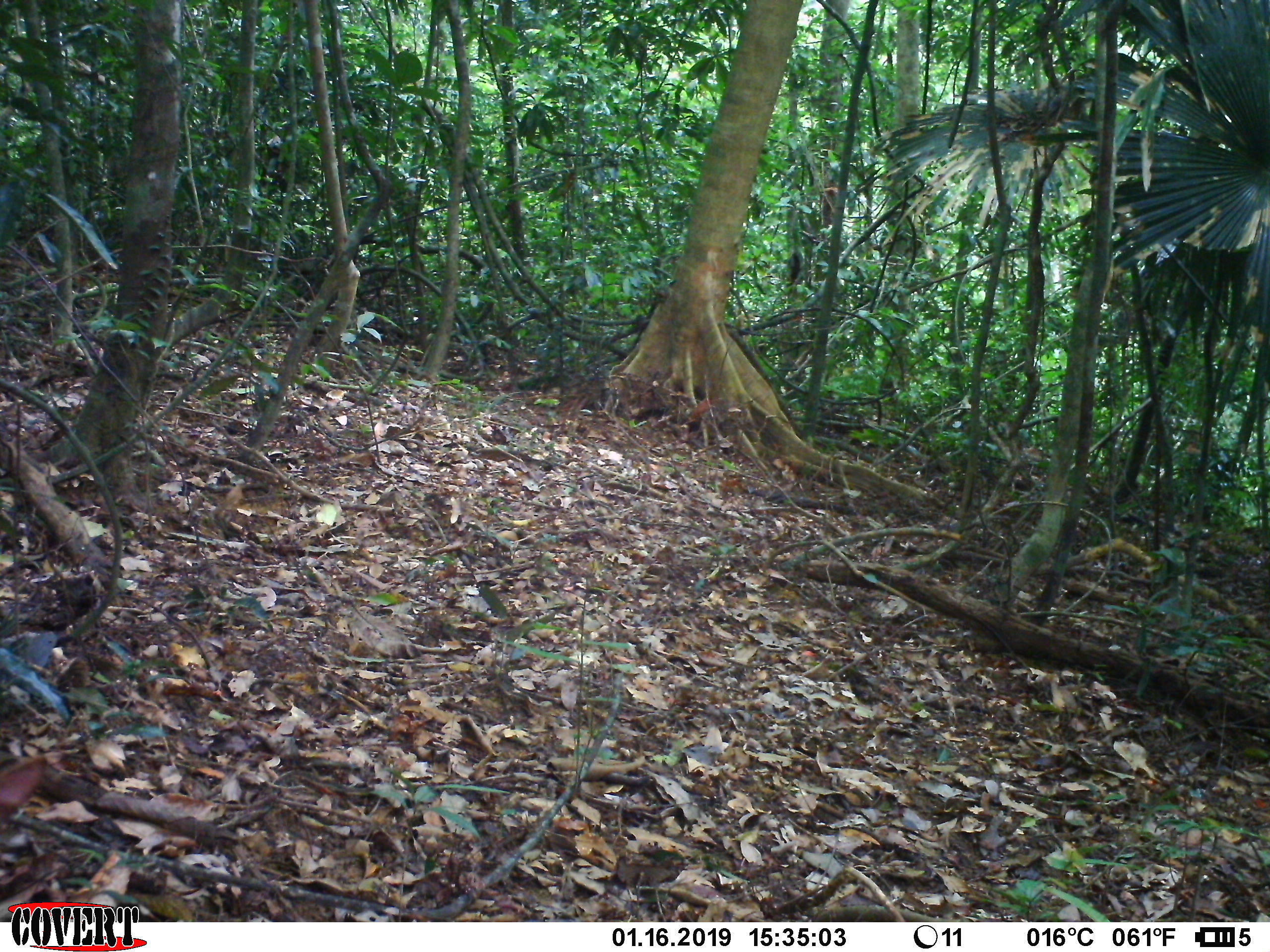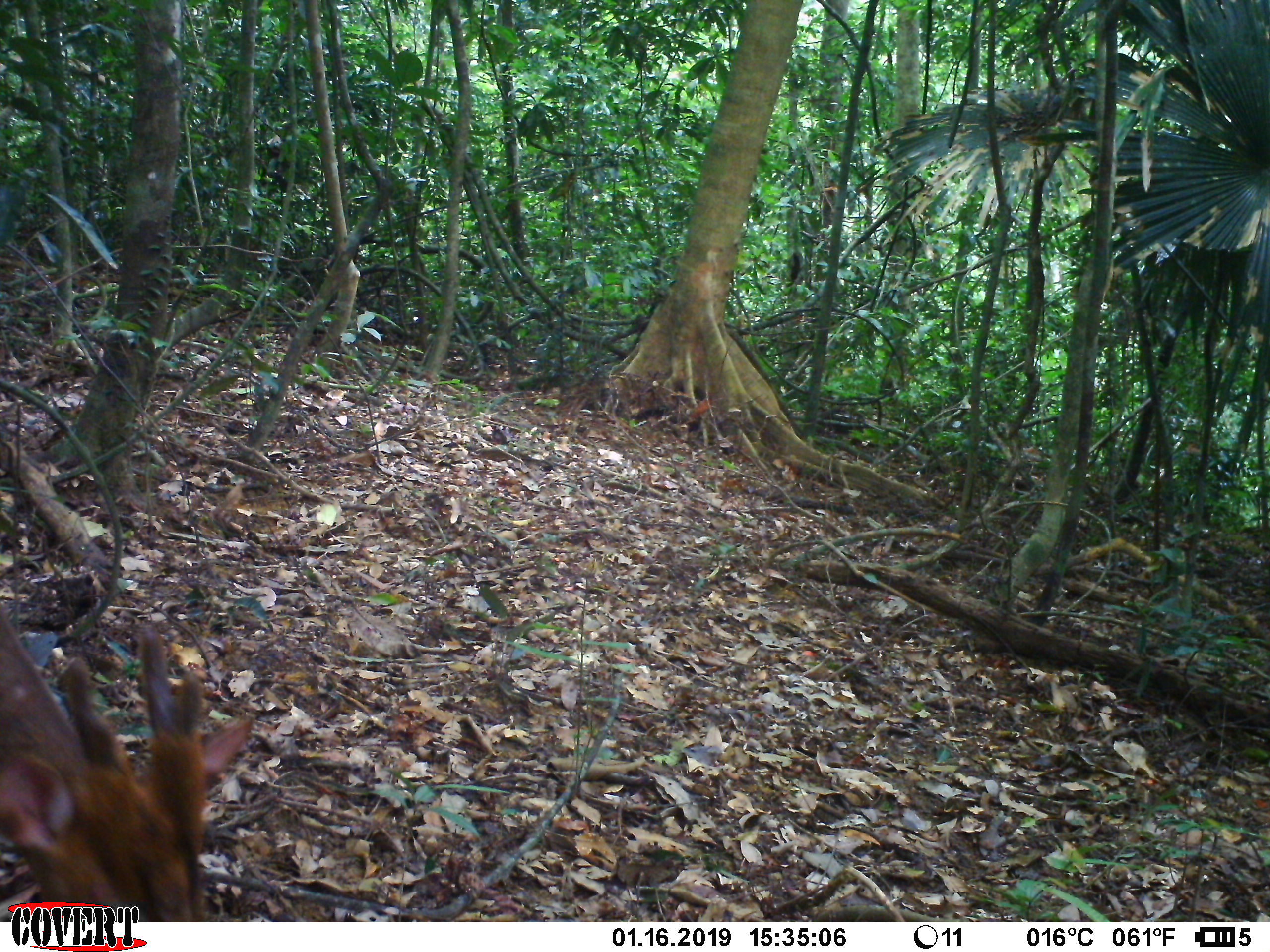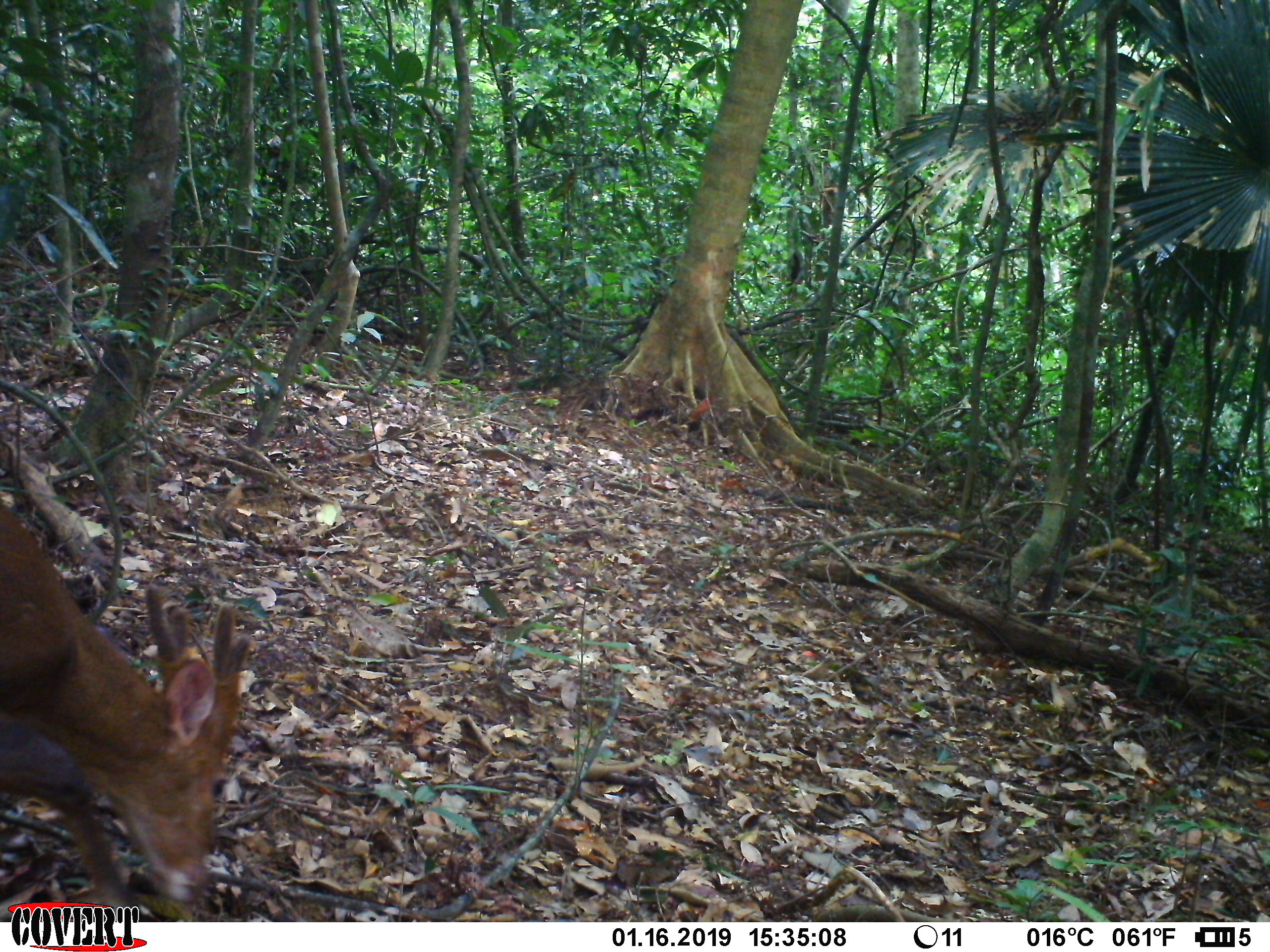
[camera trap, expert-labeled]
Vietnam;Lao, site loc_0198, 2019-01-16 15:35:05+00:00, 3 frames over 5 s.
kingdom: Animalia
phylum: Chordata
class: Mammalia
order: Artiodactyla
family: Cervidae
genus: Muntiacus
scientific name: Muntiacus vuquangensis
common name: large-antlered muntjac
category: large antlered muntjac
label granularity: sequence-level